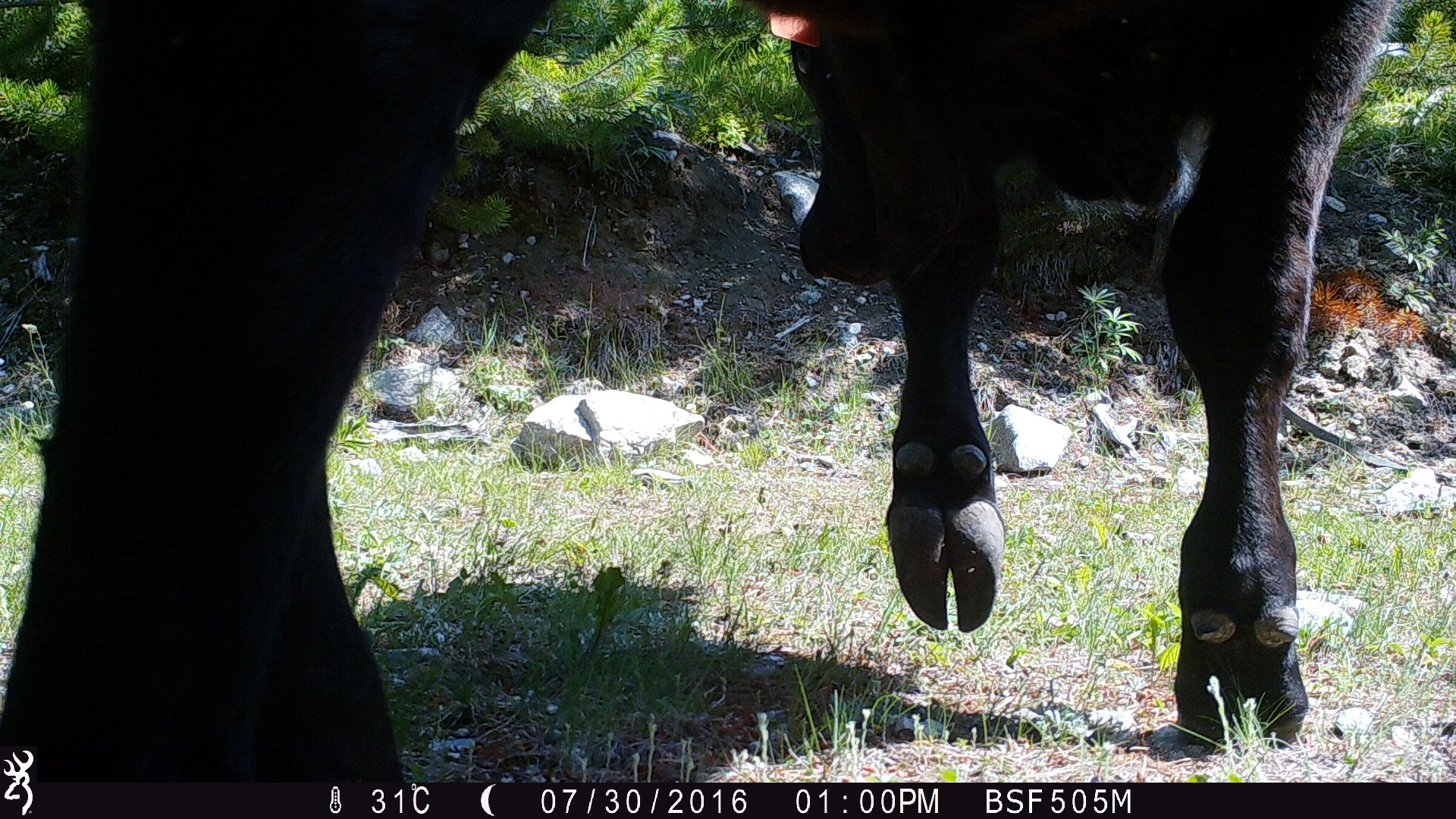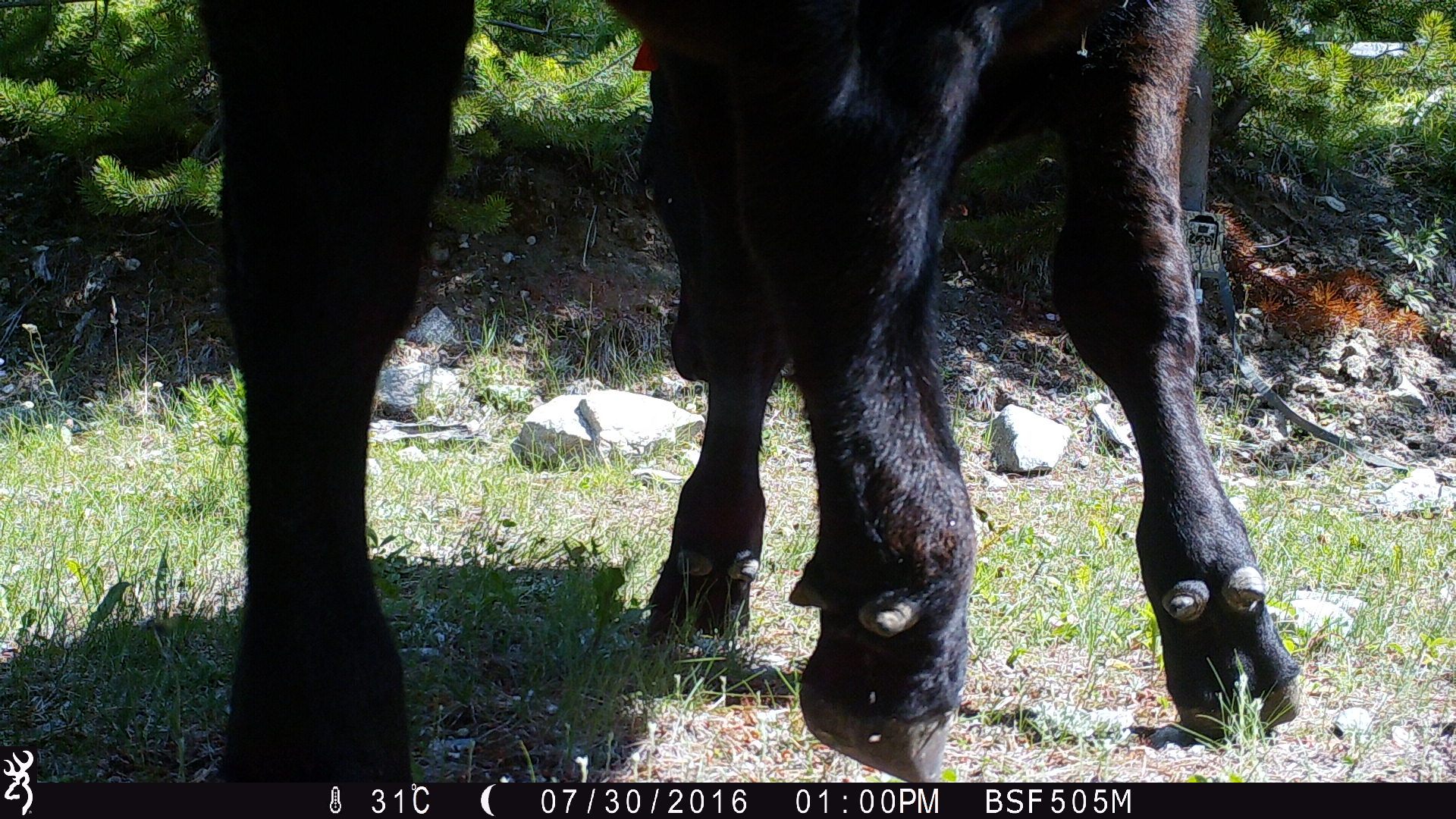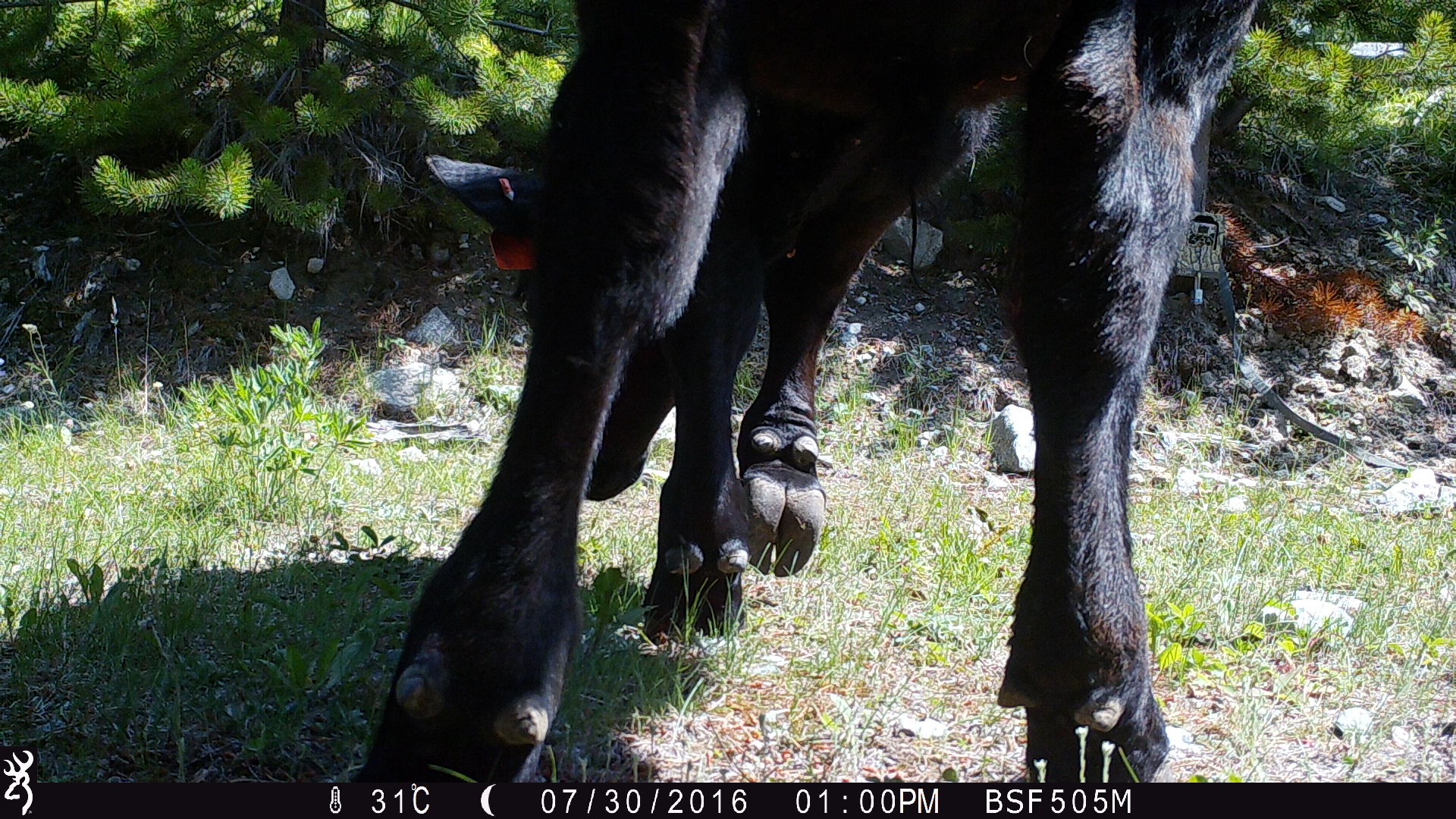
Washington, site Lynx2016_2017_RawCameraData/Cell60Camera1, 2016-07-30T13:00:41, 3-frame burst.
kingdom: Animalia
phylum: Chordata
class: Mammalia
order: Artiodactyla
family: Bovidae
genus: Bos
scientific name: Bos taurus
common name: domestic cattle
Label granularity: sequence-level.